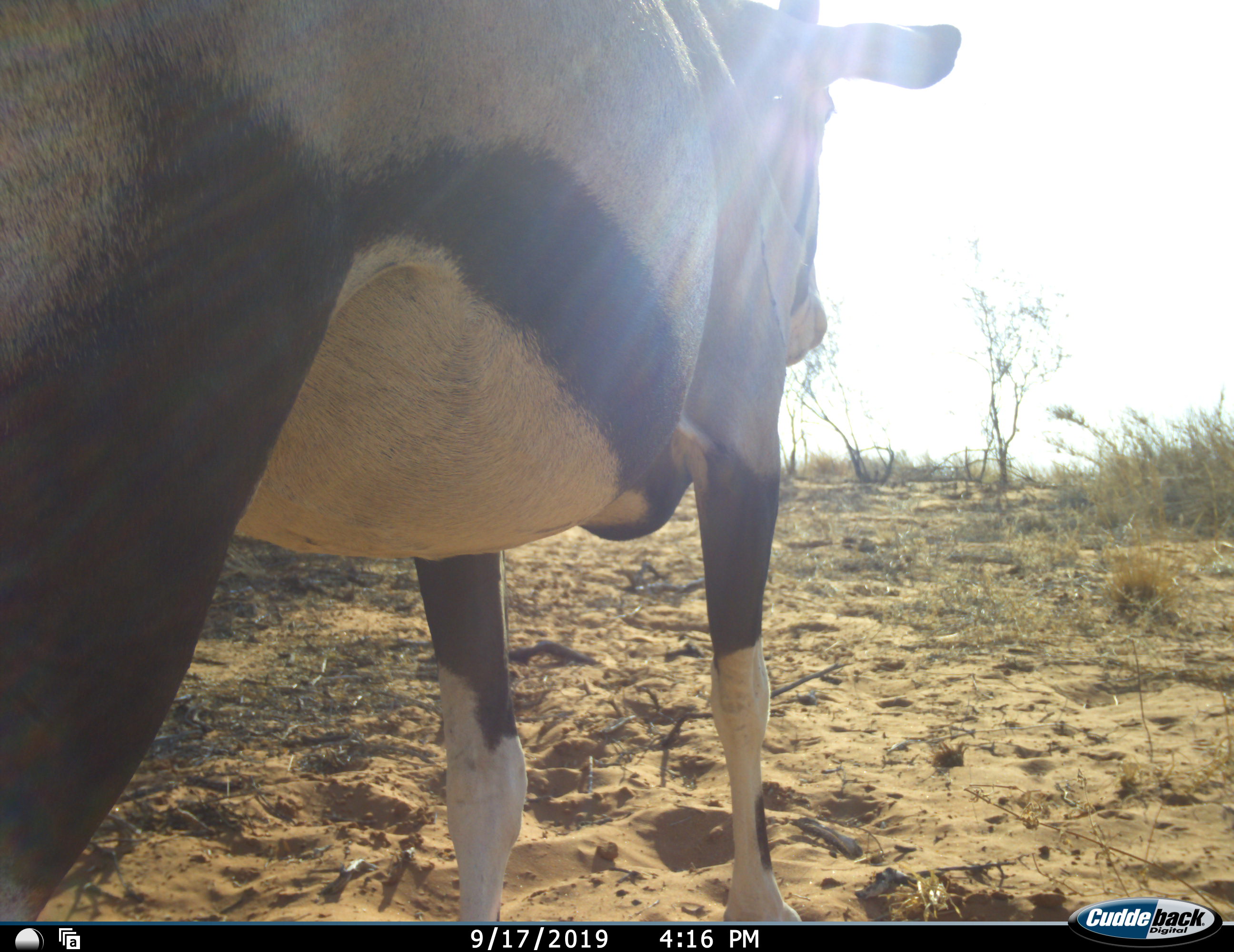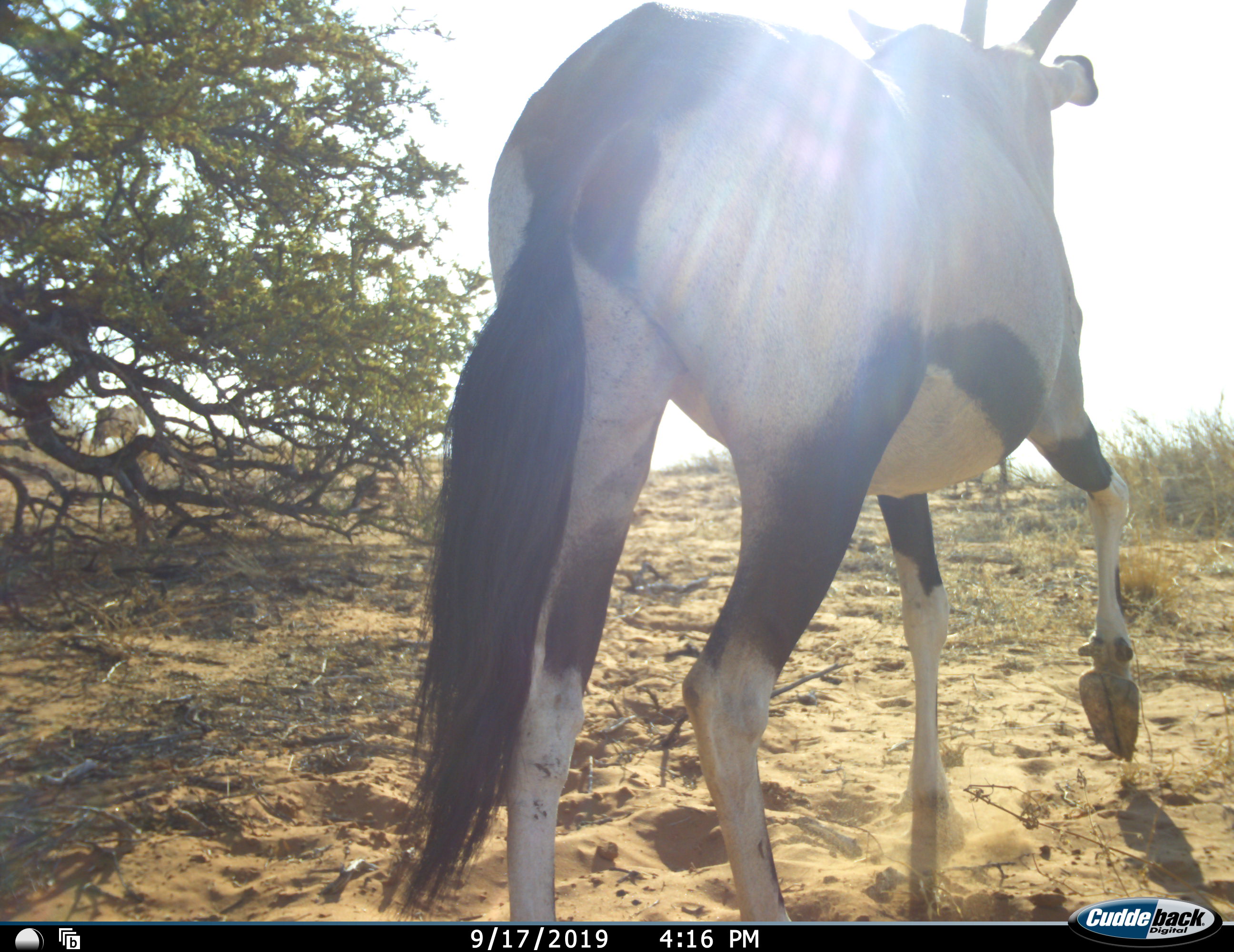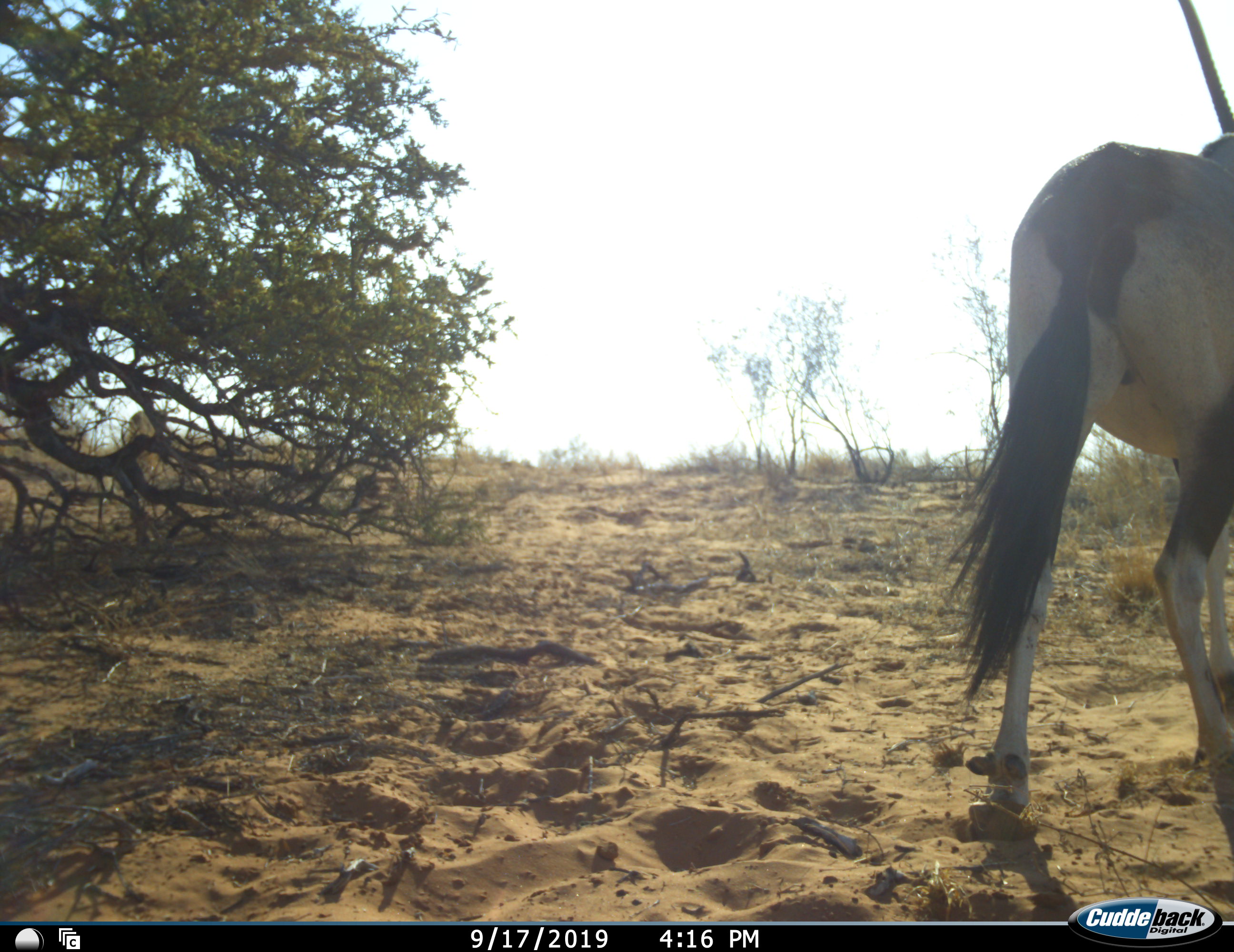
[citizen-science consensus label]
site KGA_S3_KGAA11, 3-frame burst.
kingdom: Animalia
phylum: Chordata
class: Mammalia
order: Artiodactyla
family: Bovidae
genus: Oryx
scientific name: Oryx gazella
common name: gemsbok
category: oryx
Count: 1.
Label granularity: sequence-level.